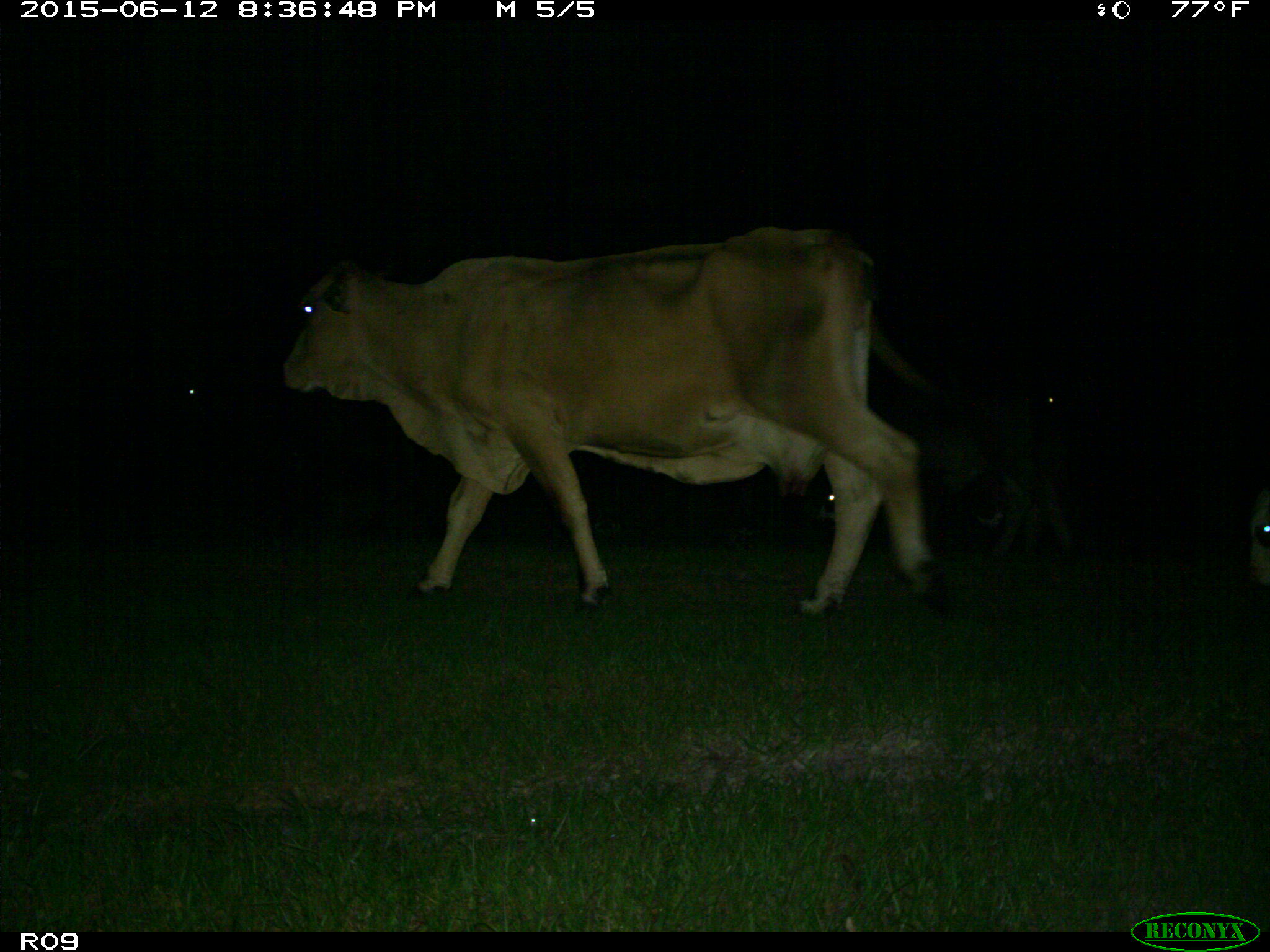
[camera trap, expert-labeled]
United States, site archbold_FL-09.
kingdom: Animalia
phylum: Chordata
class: Mammalia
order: Artiodactyla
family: Bovidae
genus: Bos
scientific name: Bos taurus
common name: domestic cow